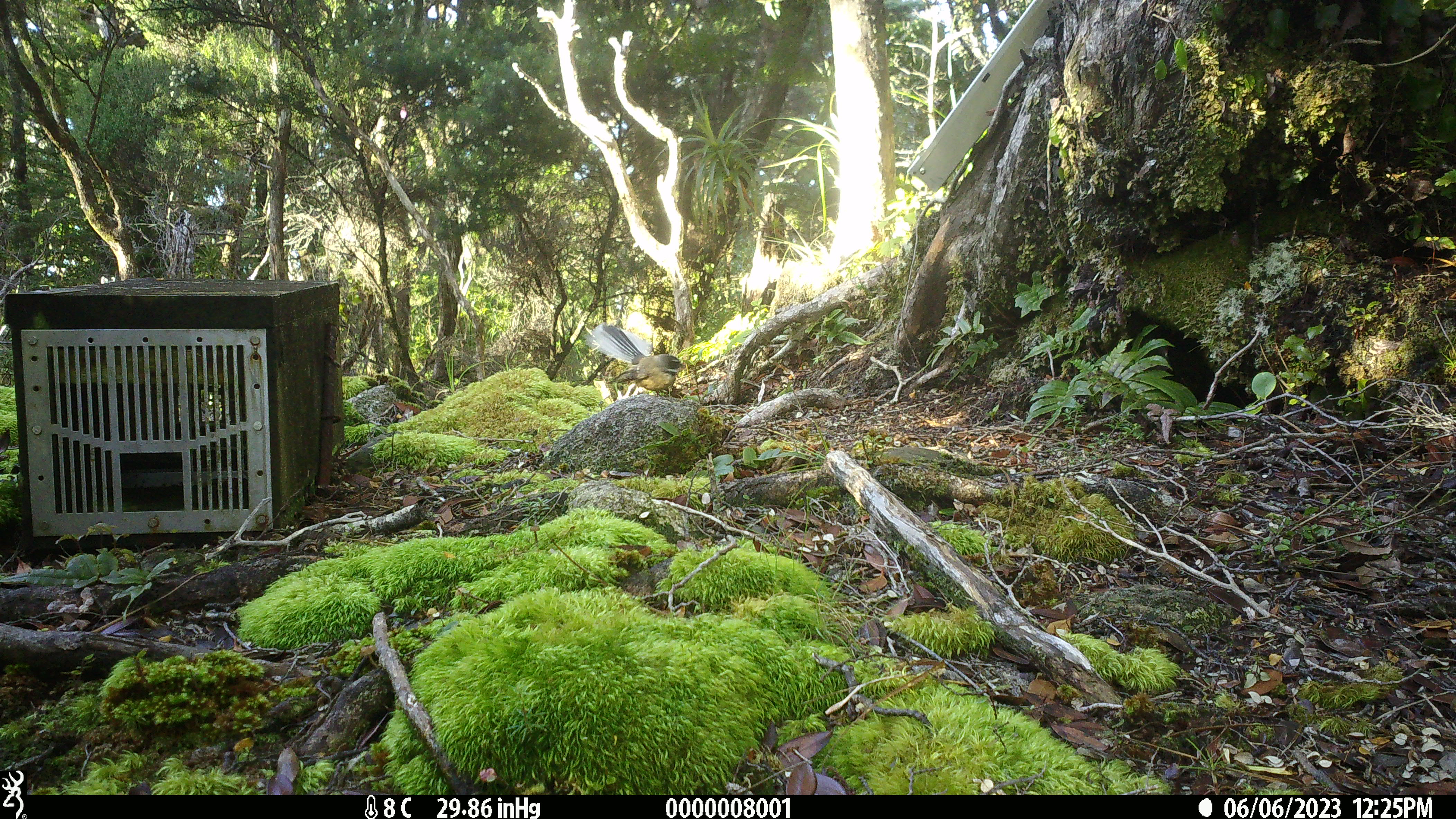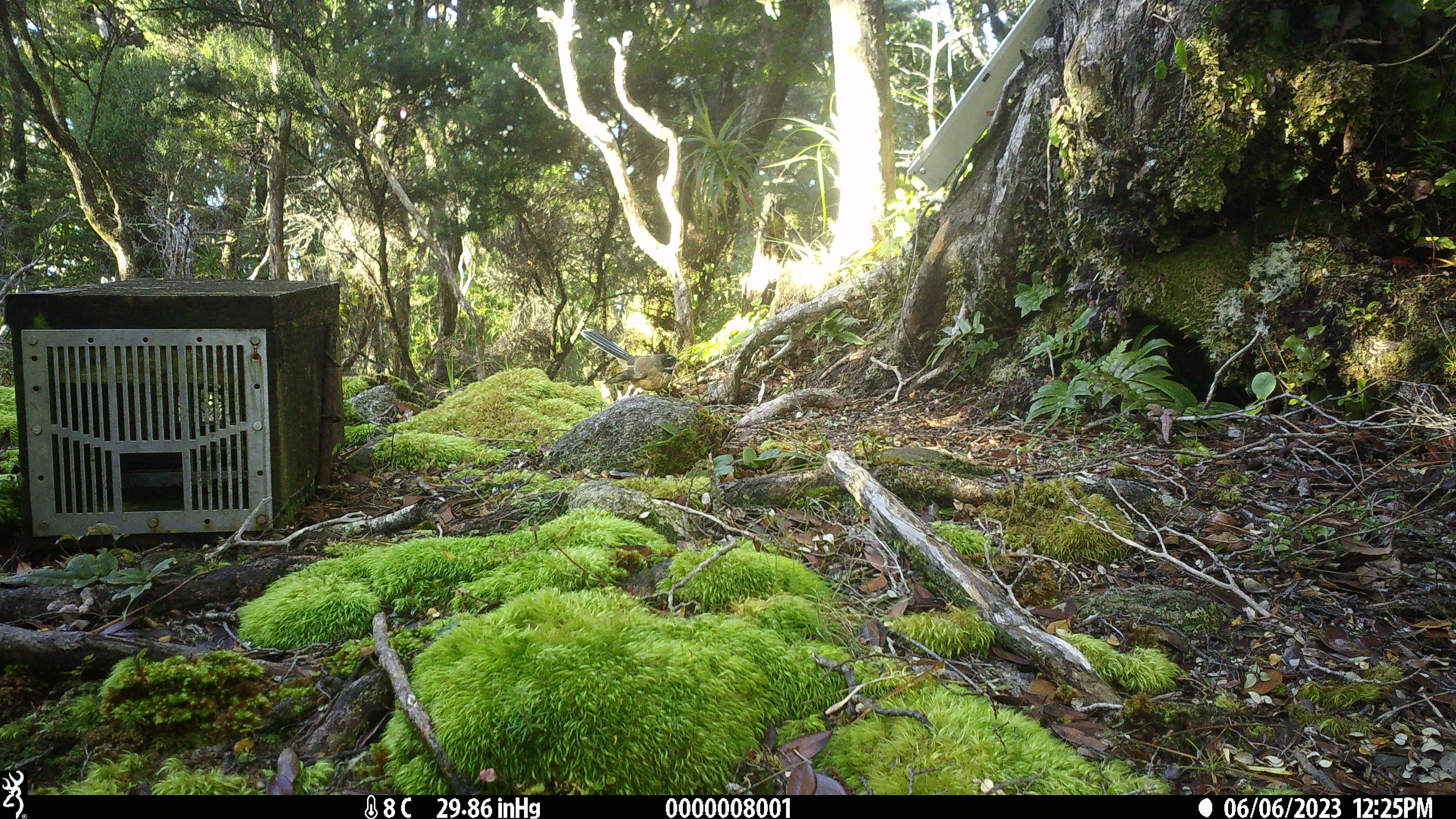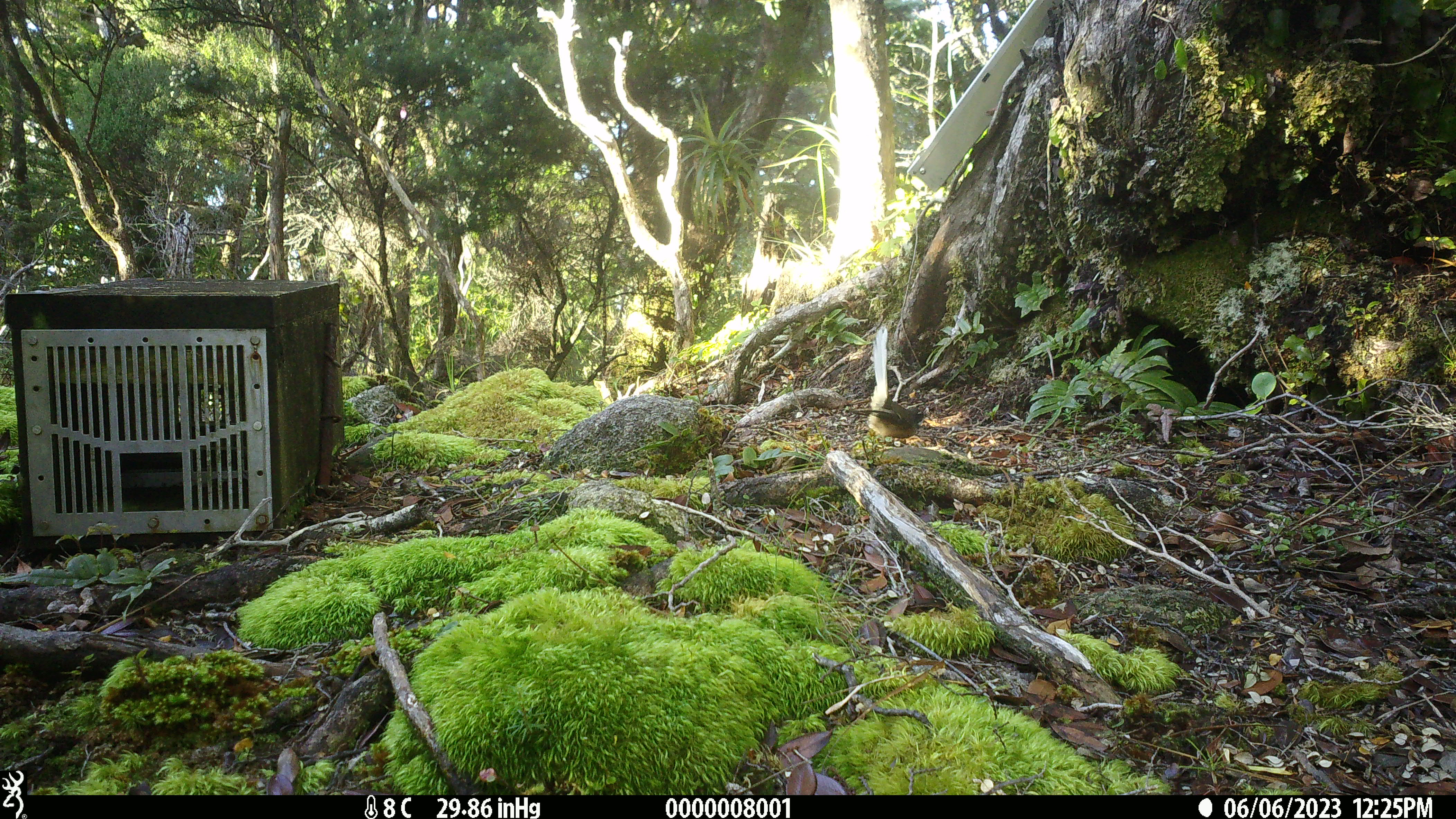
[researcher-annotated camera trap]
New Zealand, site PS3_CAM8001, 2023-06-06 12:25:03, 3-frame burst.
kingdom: Animalia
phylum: Chordata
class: Aves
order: Passeriformes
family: Rhipiduridae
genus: Rhipidura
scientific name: Rhipidura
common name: fantails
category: fantail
Fantail (fantails) (Rhipidura).